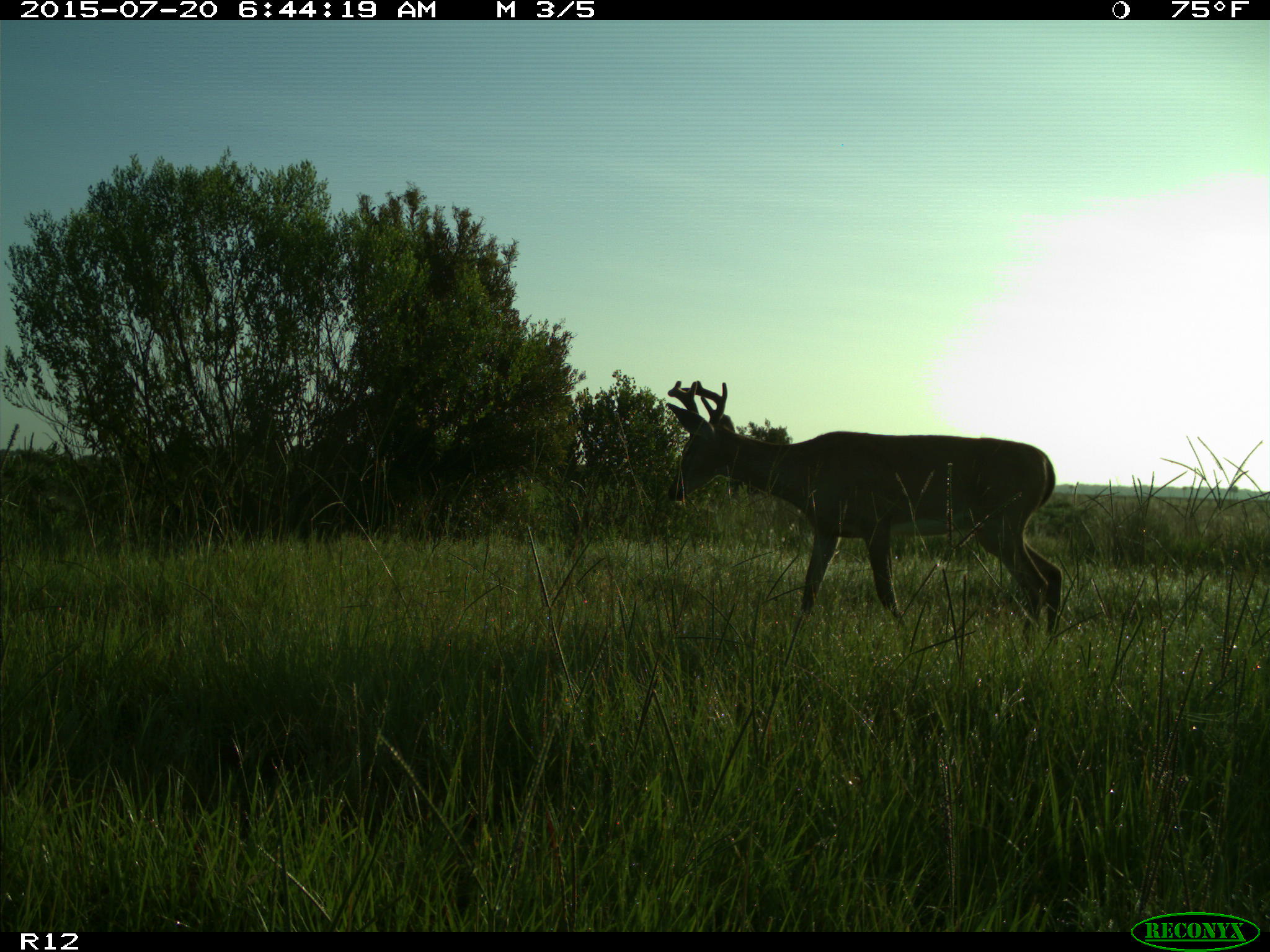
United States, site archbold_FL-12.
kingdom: Animalia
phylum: Chordata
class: Mammalia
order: Artiodactyla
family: Cervidae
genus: Odocoileus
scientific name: Odocoileus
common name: deer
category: unidentified deer